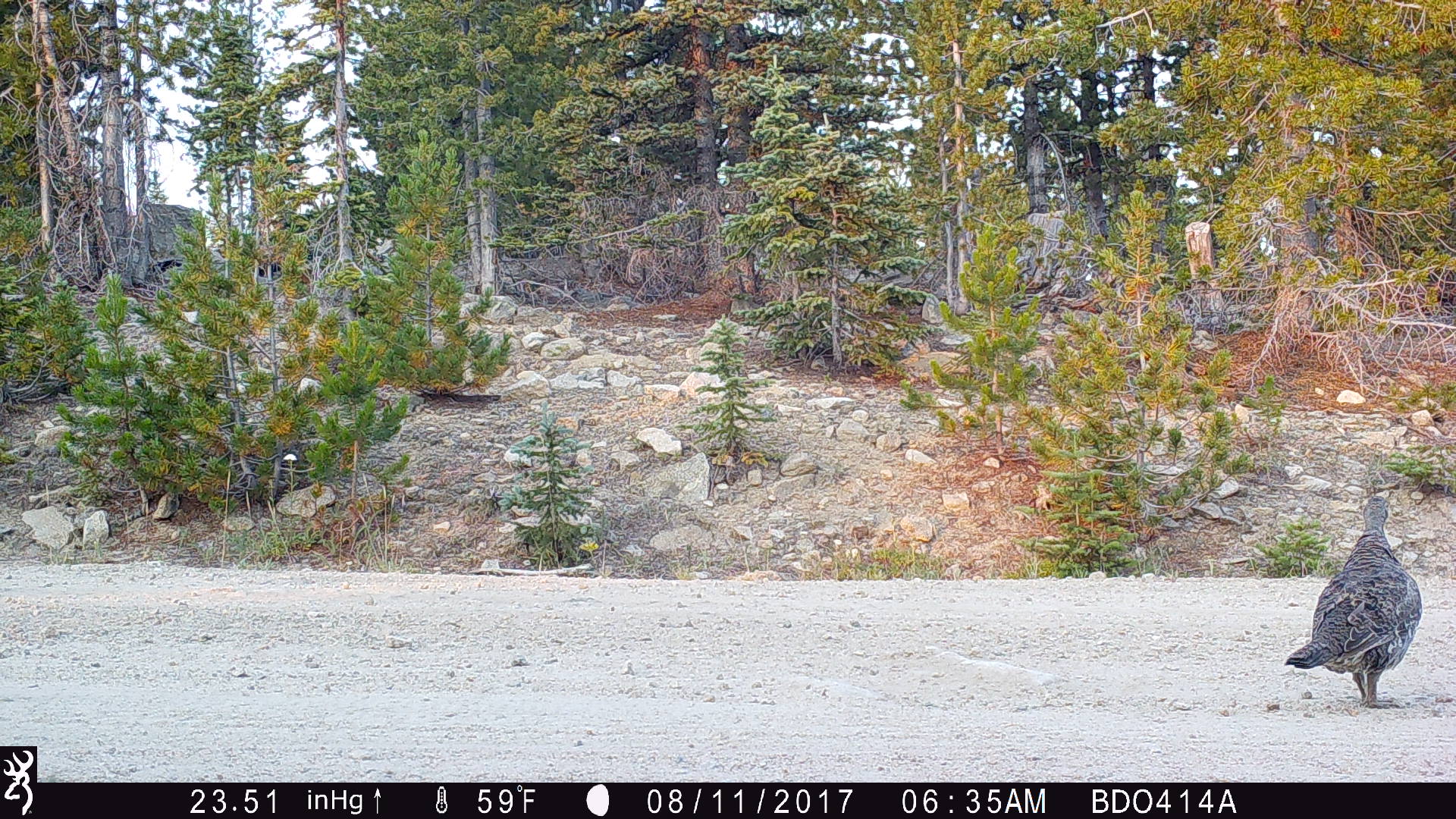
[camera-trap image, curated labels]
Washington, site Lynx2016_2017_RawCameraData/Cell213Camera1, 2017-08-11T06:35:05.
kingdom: Animalia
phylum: Chordata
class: Aves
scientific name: Aves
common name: birds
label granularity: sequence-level